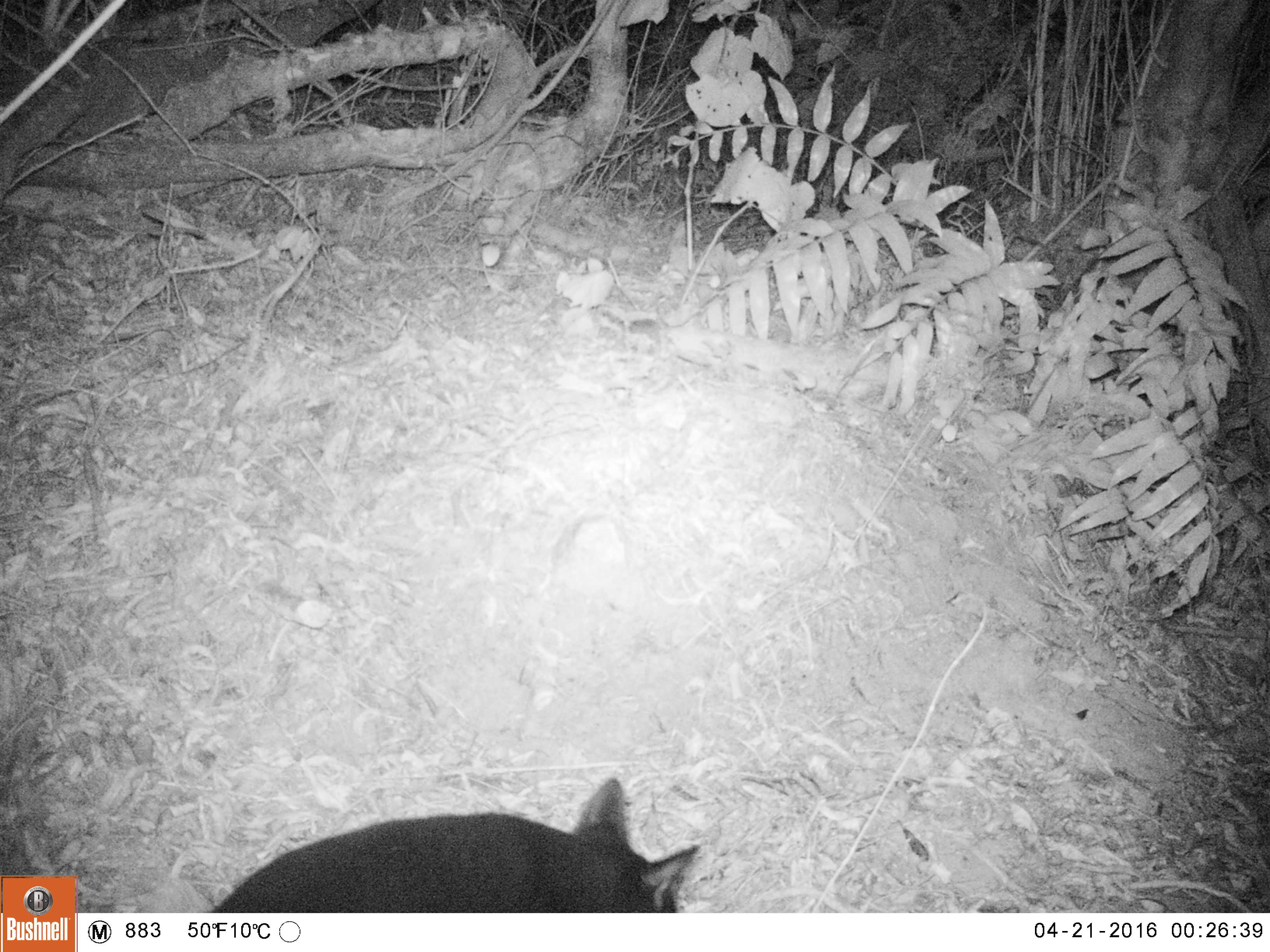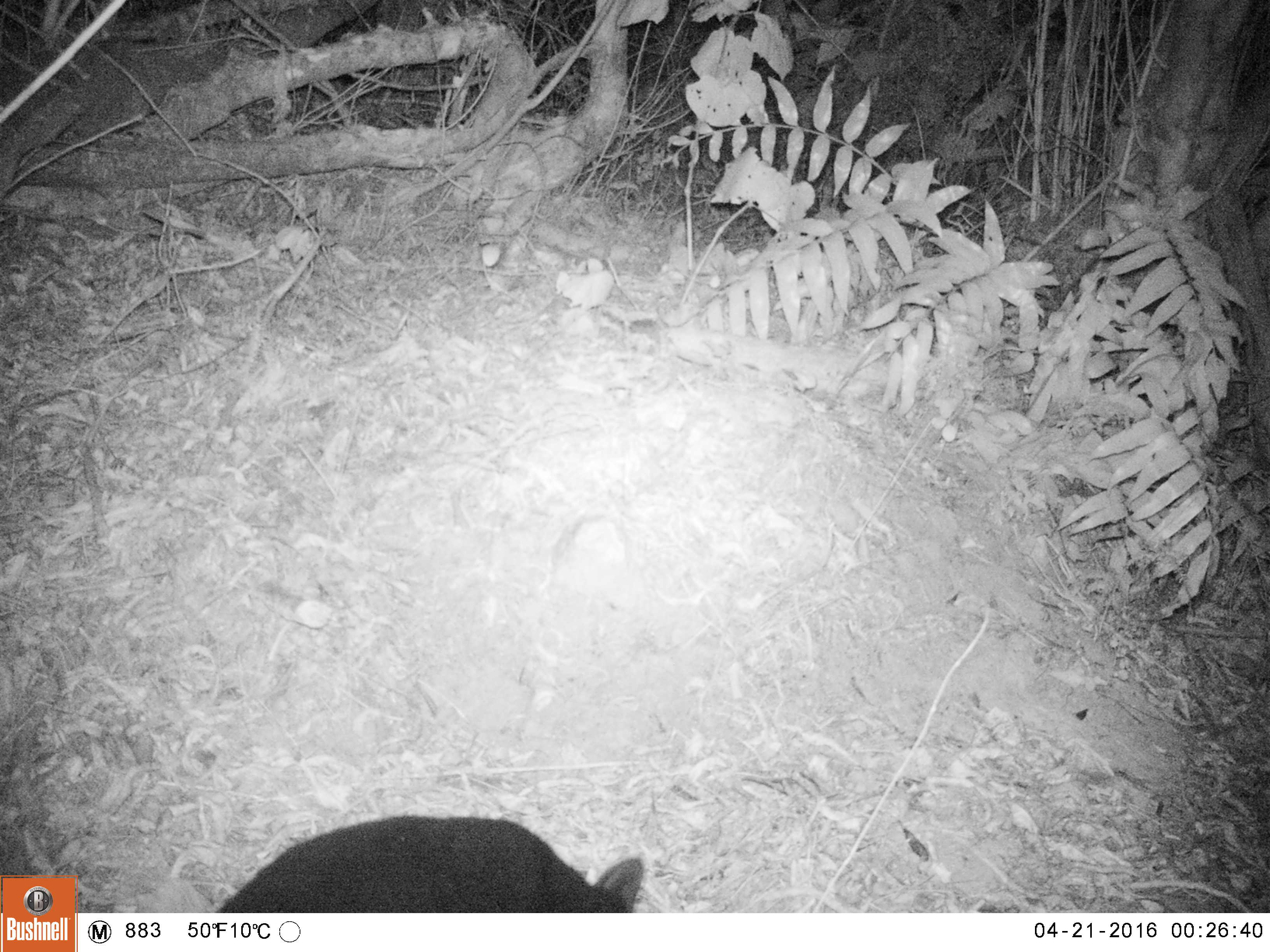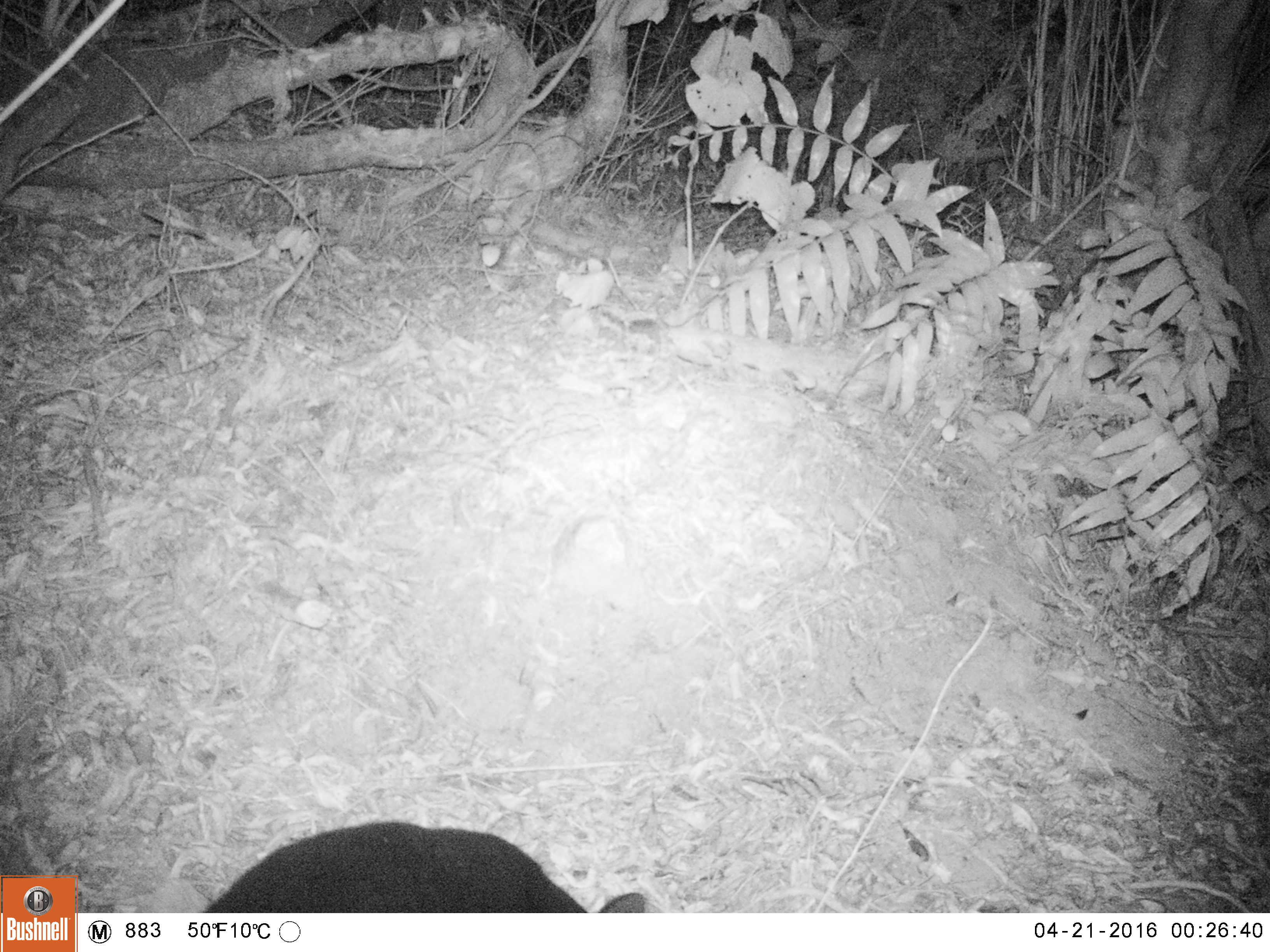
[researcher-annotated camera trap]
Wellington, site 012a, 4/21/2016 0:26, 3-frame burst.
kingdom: Animalia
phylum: Chordata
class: Mammalia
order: Carnivora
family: Felidae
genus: Felis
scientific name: Felis catus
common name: cat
Cat (Felis catus).